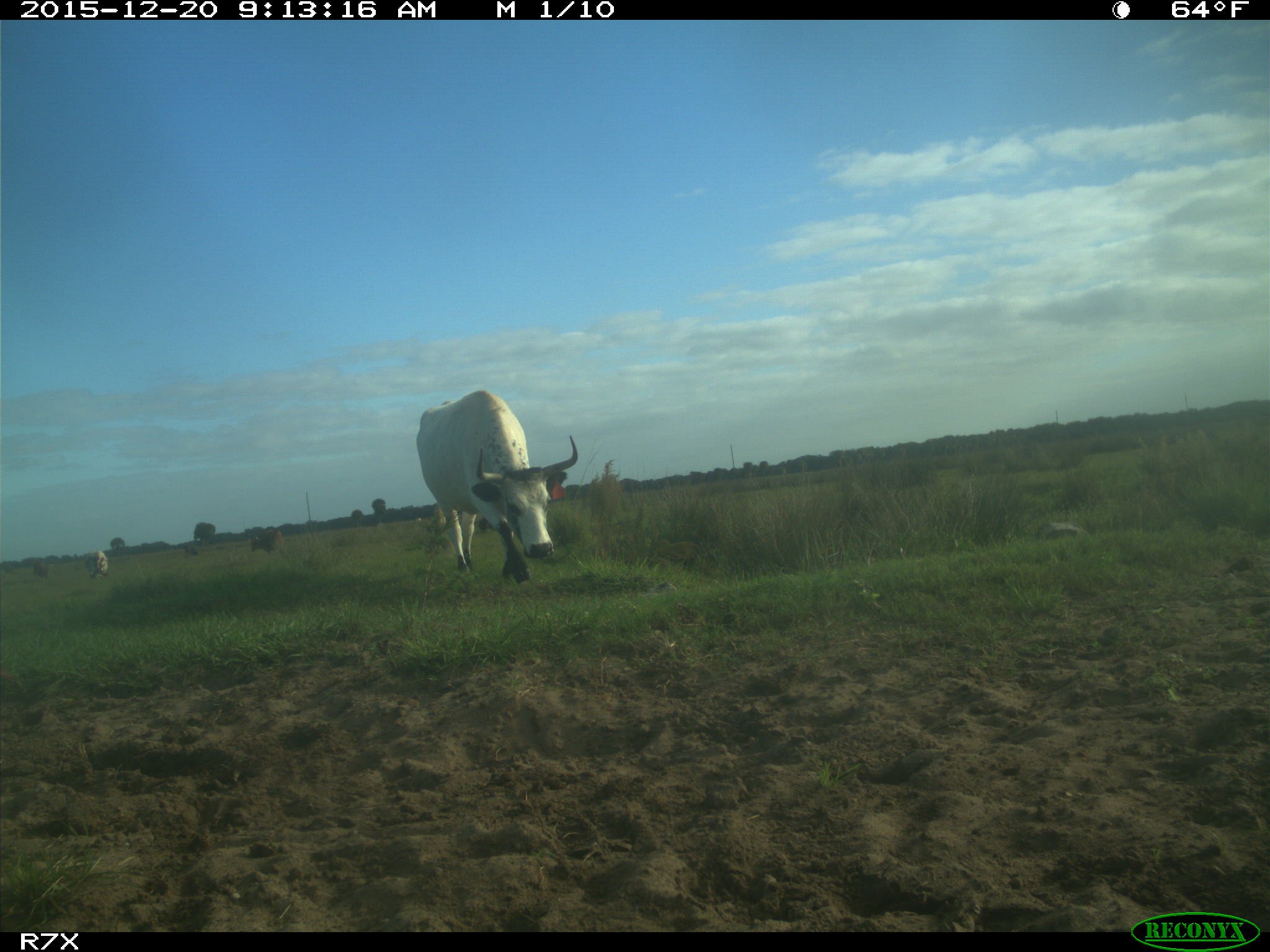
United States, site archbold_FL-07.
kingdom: Animalia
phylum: Chordata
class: Mammalia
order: Artiodactyla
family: Bovidae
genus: Bos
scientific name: Bos taurus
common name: domestic cow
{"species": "Bos taurus (domestic cow)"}